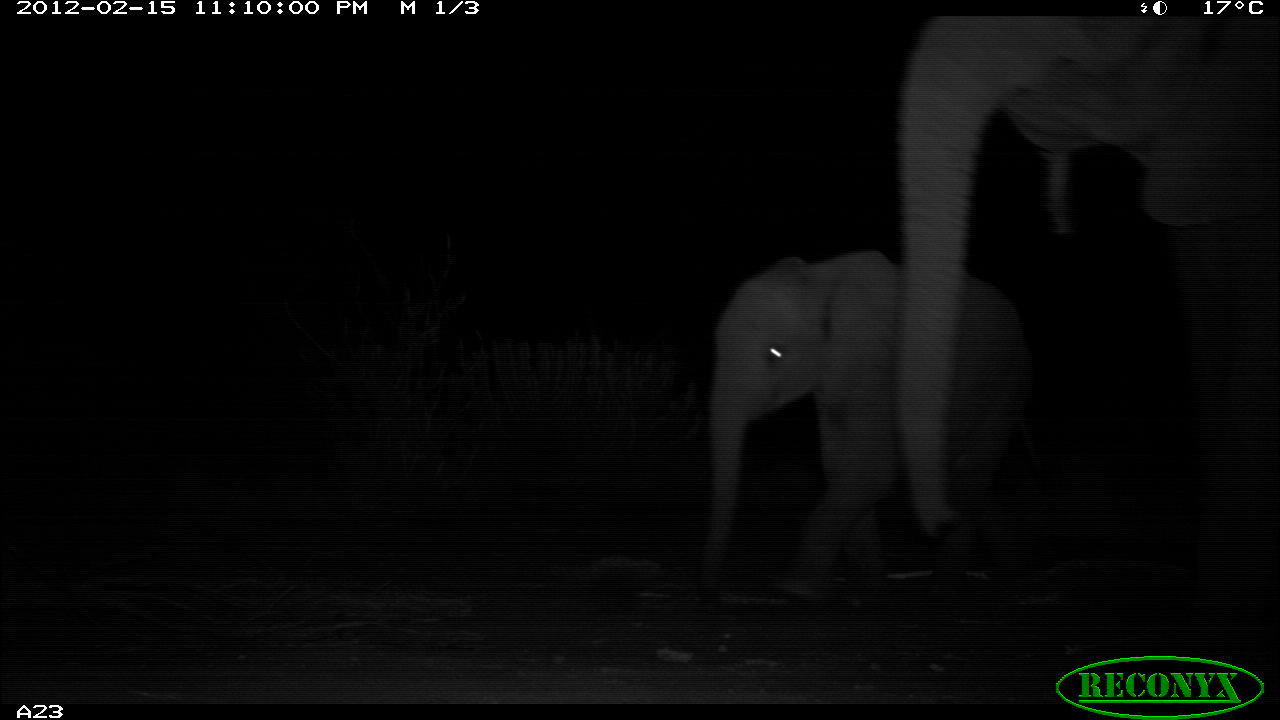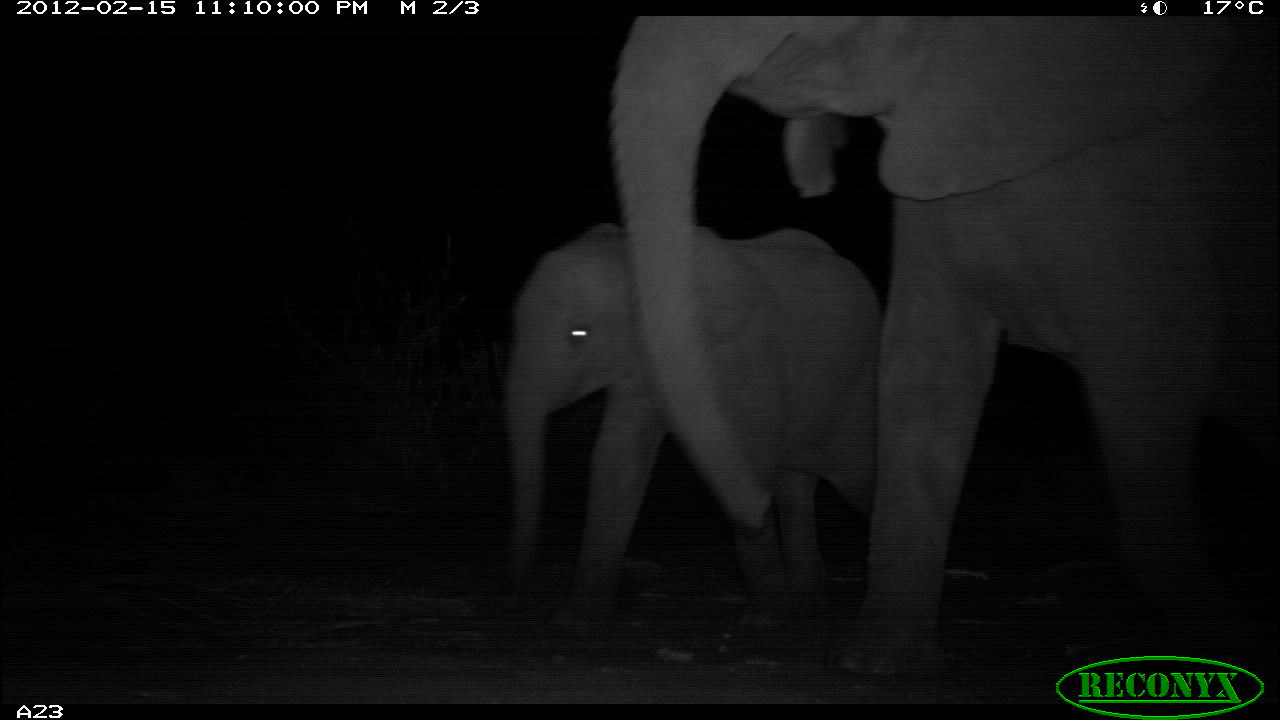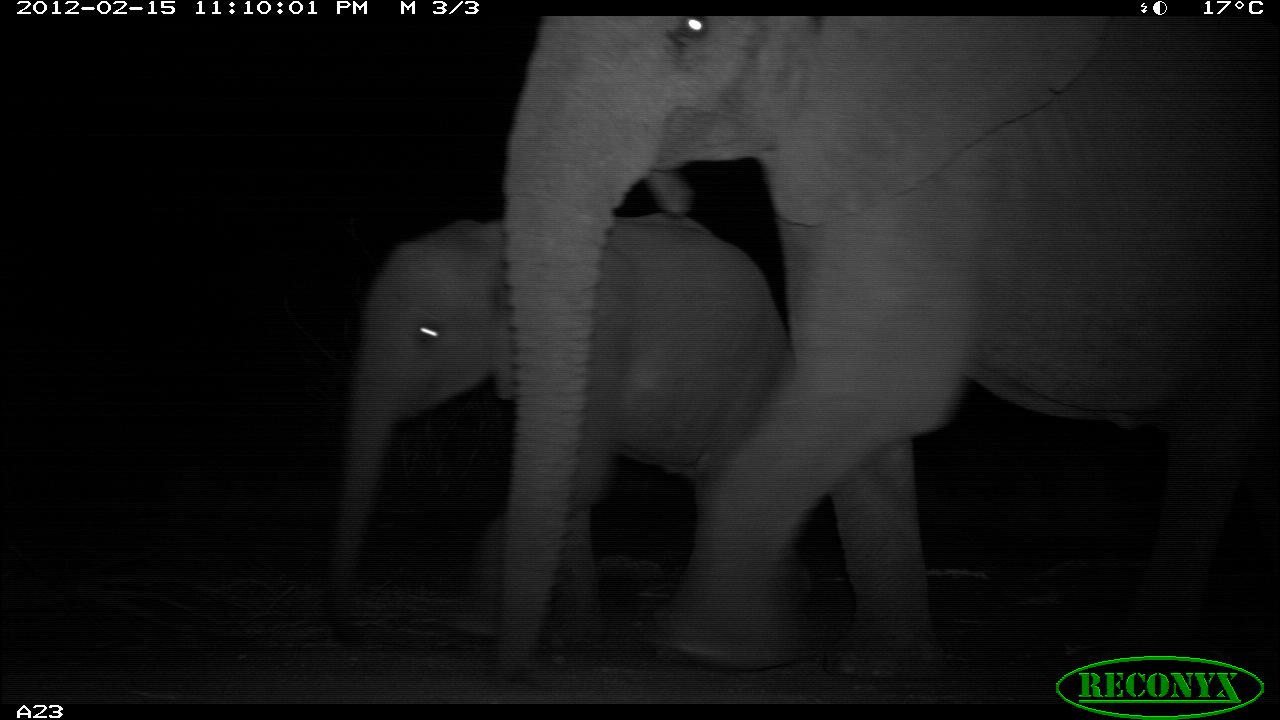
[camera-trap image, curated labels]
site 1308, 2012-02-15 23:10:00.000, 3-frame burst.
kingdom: Animalia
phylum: Chordata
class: Mammalia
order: Proboscidea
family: Elephantidae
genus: Loxodonta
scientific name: Loxodonta africana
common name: african bush elephant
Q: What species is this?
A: Loxodonta africana (african bush elephant).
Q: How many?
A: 2.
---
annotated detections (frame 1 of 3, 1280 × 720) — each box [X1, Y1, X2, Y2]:
loxodonta africana: [886, 13, 1280, 704]; [694, 249, 1048, 619]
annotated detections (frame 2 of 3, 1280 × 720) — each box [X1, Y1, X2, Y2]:
loxodonta africana: [607, 9, 1280, 679]; [499, 221, 882, 639]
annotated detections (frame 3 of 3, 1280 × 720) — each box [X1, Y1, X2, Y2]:
loxodonta africana: [495, 15, 1280, 683]; [321, 209, 808, 637]